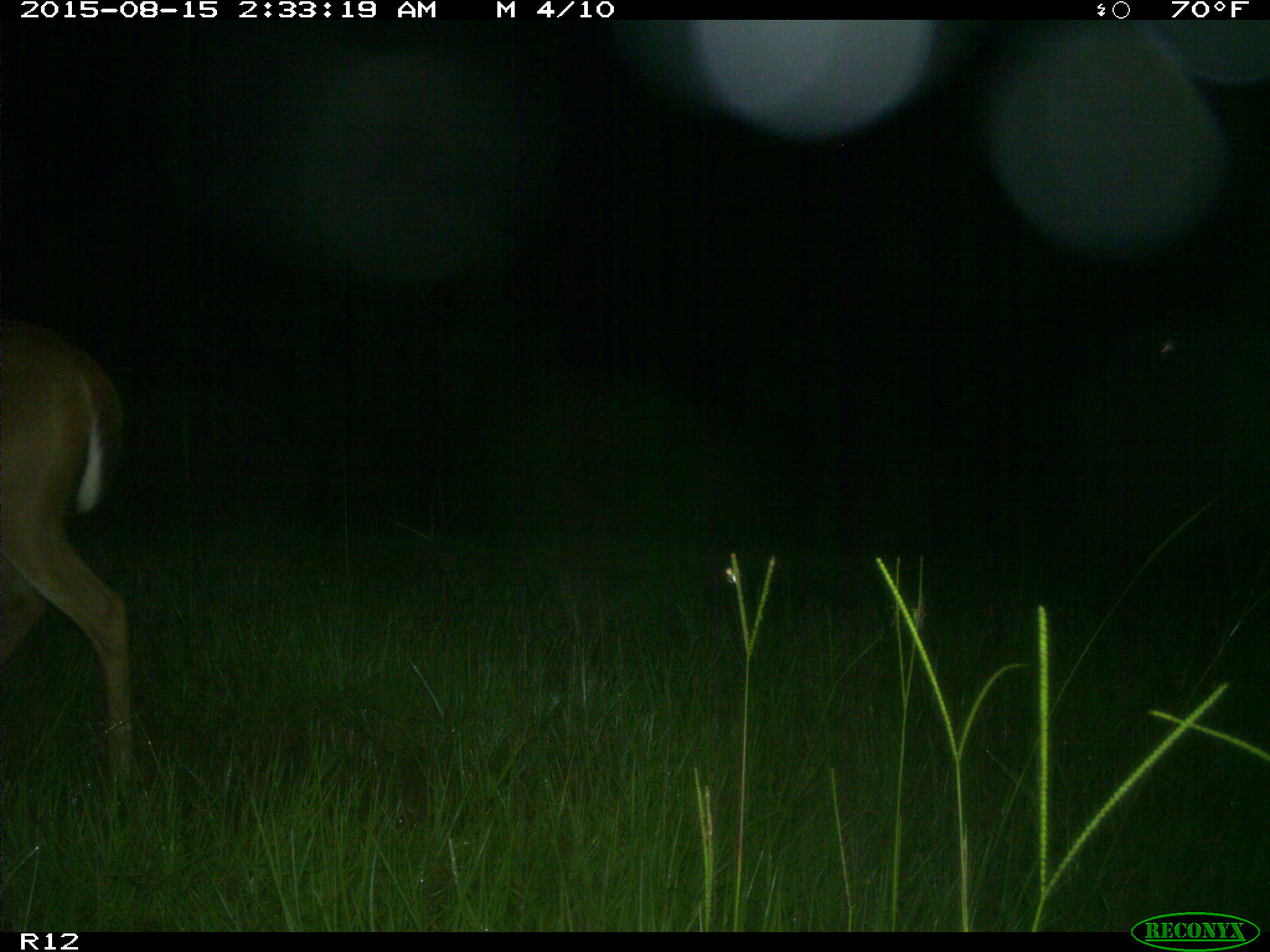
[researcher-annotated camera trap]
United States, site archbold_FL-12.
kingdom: Animalia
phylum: Chordata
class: Mammalia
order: Artiodactyla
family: Cervidae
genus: Odocoileus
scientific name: Odocoileus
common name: deer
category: unidentified deer